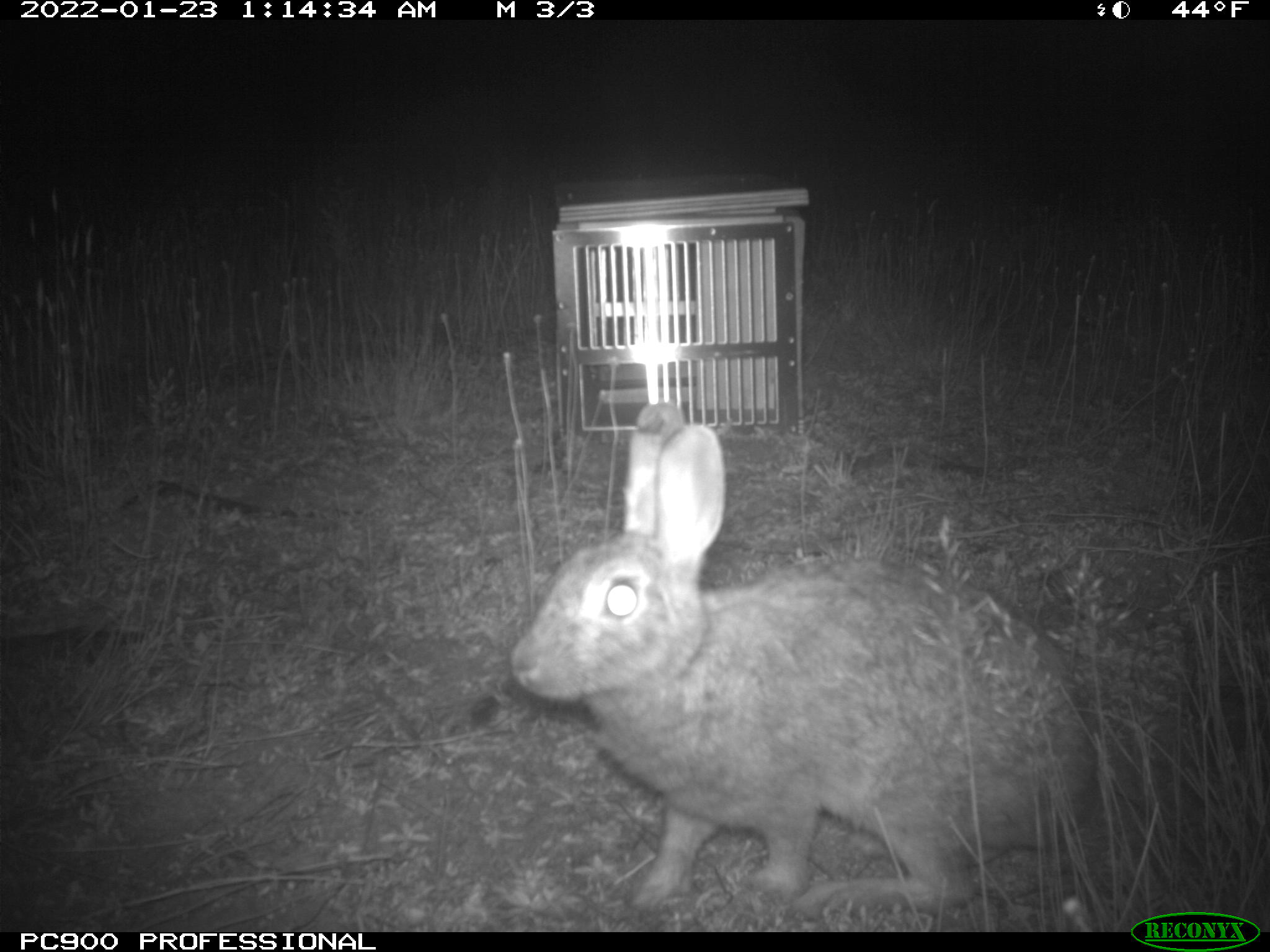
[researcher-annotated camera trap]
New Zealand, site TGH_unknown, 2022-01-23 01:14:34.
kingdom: Animalia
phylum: Chordata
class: Mammalia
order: Lagomorpha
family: Leporidae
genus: Oryctolagus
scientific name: Oryctolagus cuniculus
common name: european rabbit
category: rabbit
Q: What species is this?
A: Rabbit (european rabbit) (Oryctolagus cuniculus).